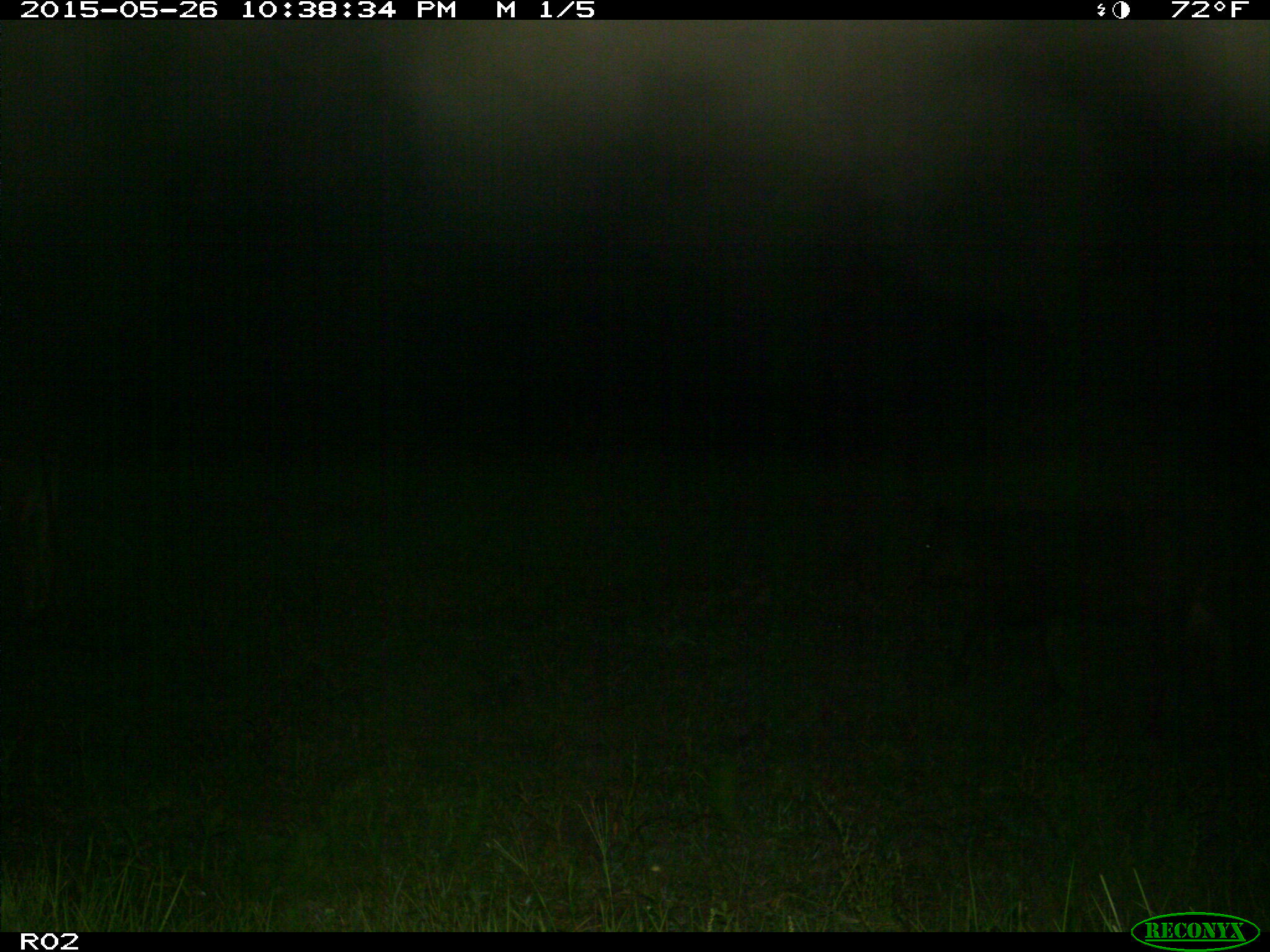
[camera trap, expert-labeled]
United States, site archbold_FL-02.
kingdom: Animalia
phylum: Chordata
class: Mammalia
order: Artiodactyla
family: Bovidae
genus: Bos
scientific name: Bos taurus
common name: domestic cow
Bos taurus (domestic cow).